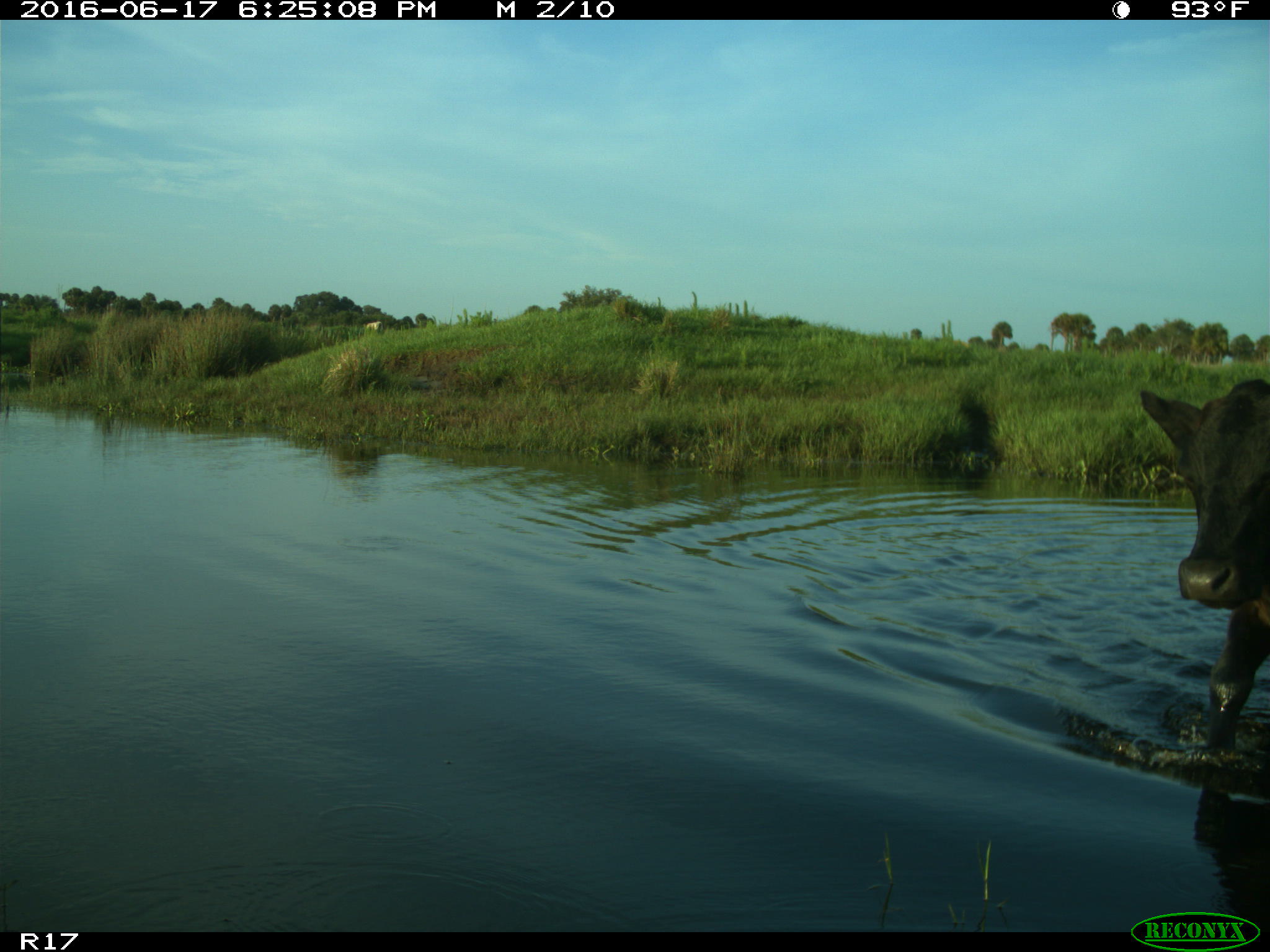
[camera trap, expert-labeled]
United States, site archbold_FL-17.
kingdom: Animalia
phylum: Chordata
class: Mammalia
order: Artiodactyla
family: Bovidae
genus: Bos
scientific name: Bos taurus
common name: domestic cow